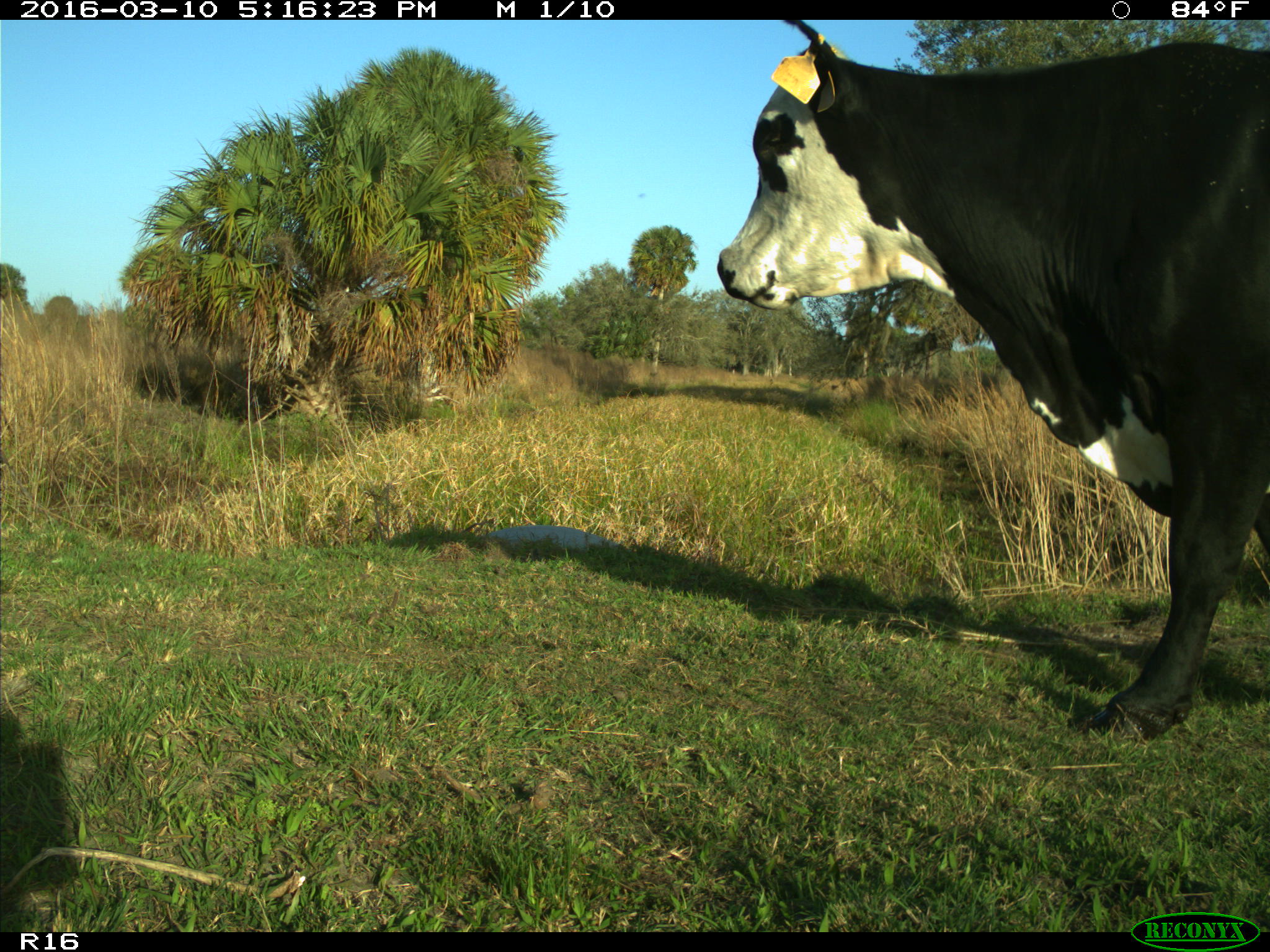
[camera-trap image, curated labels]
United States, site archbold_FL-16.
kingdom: Animalia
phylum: Chordata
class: Mammalia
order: Artiodactyla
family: Bovidae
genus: Bos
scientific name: Bos taurus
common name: domestic cow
Bos taurus (domestic cow).